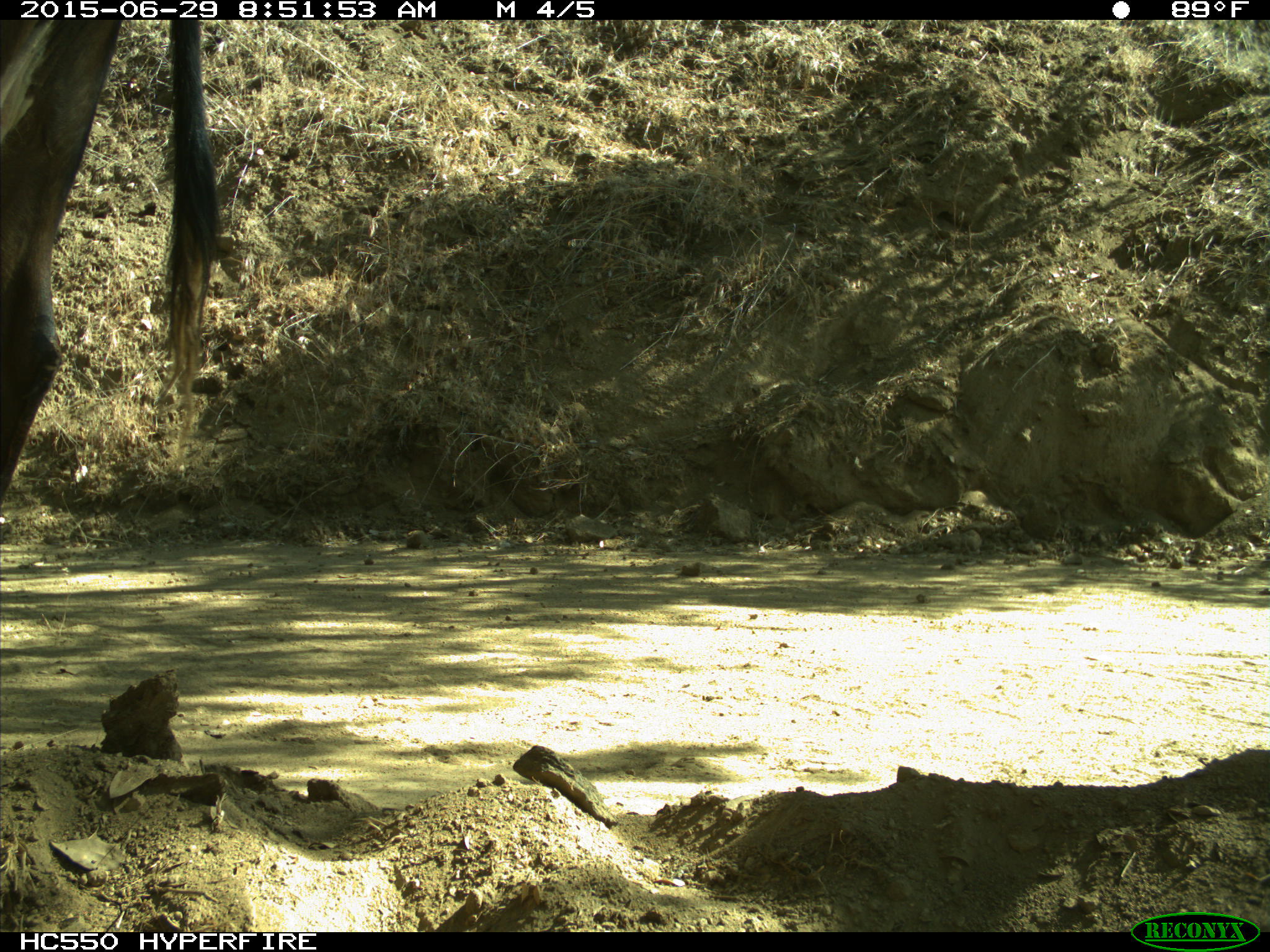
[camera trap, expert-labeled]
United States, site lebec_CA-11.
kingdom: Animalia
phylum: Chordata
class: Mammalia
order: Artiodactyla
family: Bovidae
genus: Bos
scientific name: Bos taurus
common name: domestic cow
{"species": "Bos taurus (domestic cow)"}